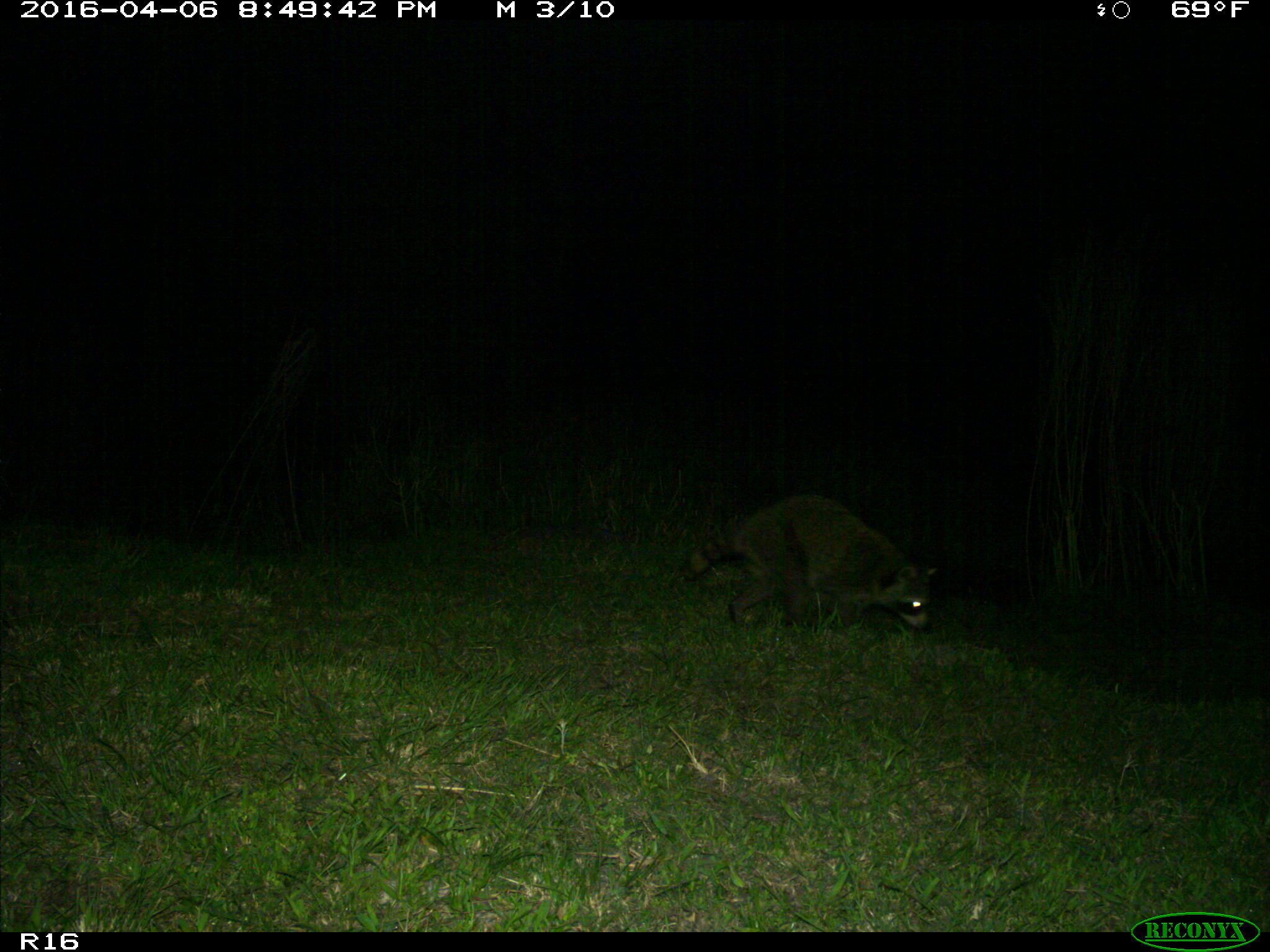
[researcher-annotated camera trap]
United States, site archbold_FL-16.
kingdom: Animalia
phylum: Chordata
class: Mammalia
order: Carnivora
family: Procyonidae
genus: Procyon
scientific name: Procyon lotor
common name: common raccoon